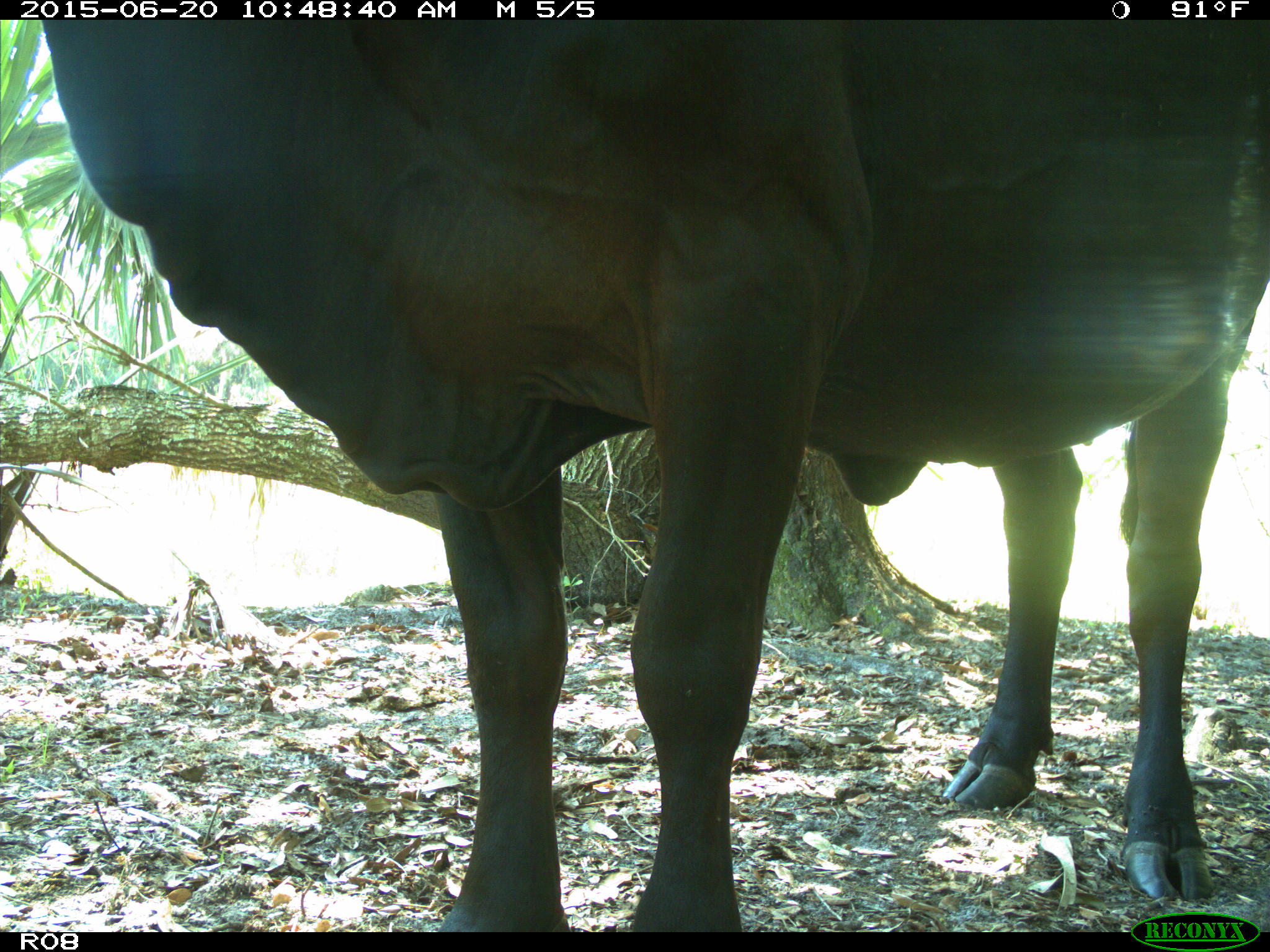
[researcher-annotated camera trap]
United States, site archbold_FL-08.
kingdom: Animalia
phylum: Chordata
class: Mammalia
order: Artiodactyla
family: Bovidae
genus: Bos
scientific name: Bos taurus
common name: domestic cow